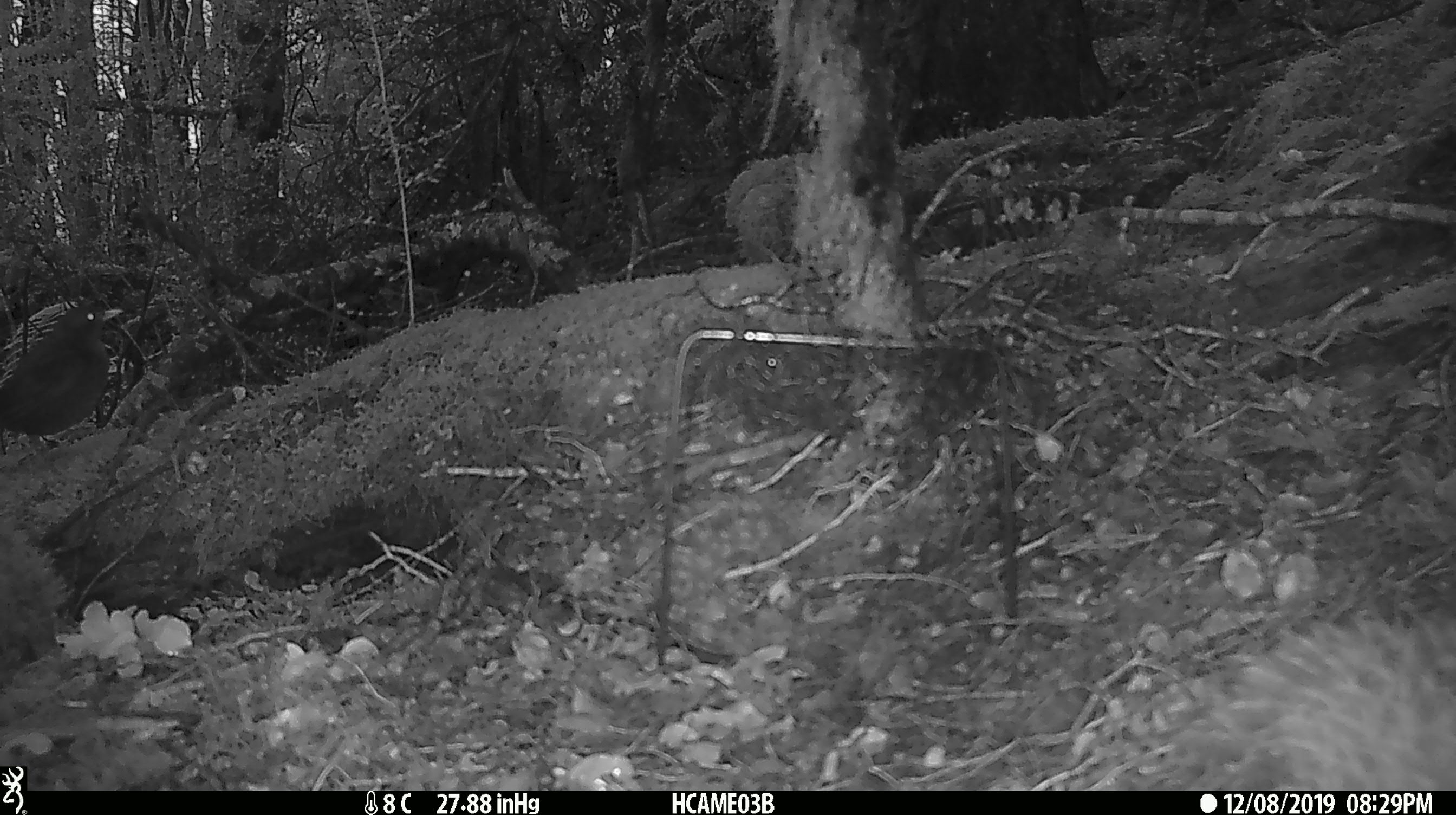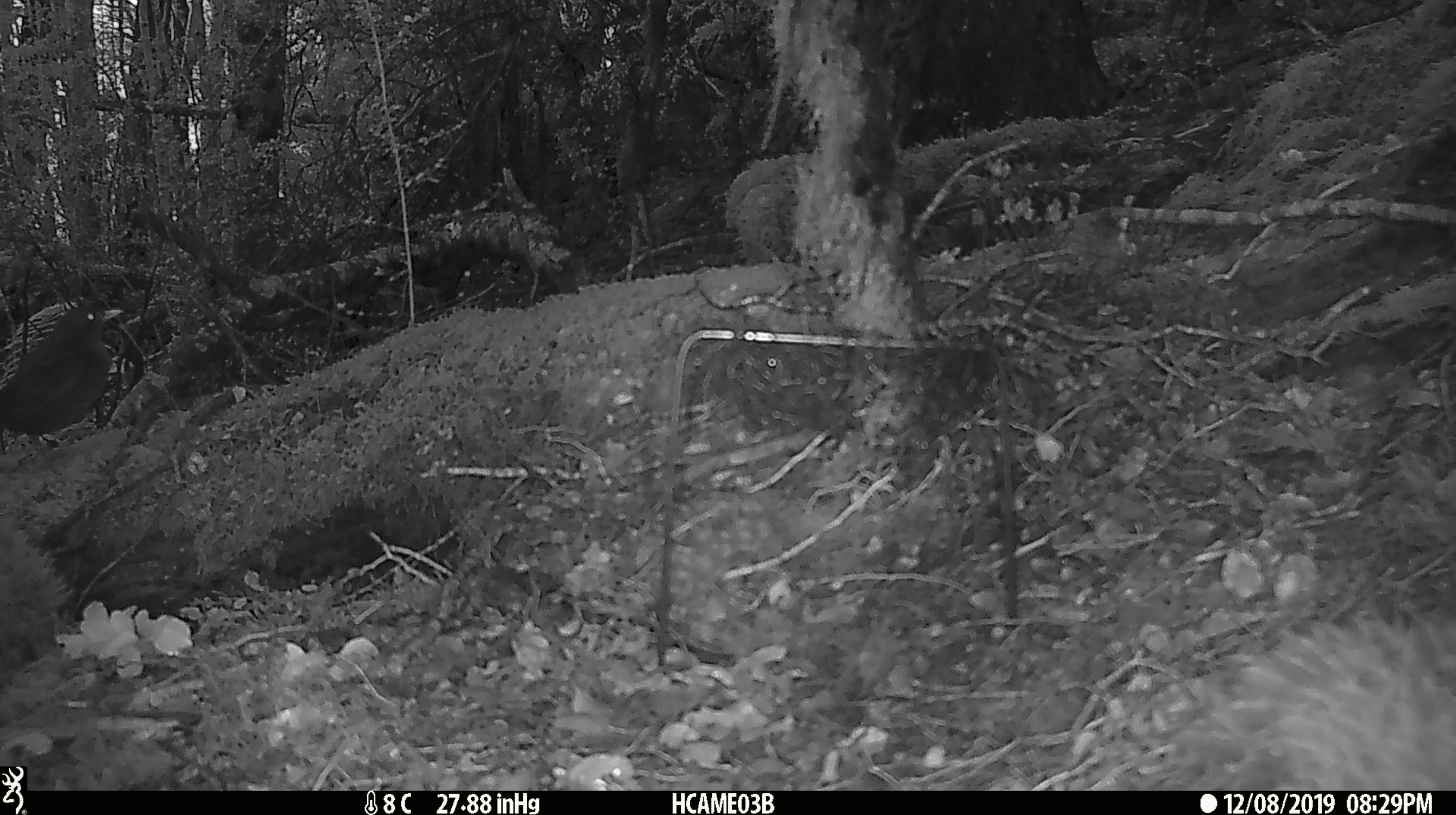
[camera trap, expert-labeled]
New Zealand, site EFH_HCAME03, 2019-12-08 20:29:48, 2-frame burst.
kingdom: Animalia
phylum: Chordata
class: Aves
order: Passeriformes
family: Turdidae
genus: Turdus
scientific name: Turdus merula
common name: eurasian blackbird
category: blackbird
Blackbird (eurasian blackbird) (Turdus merula).